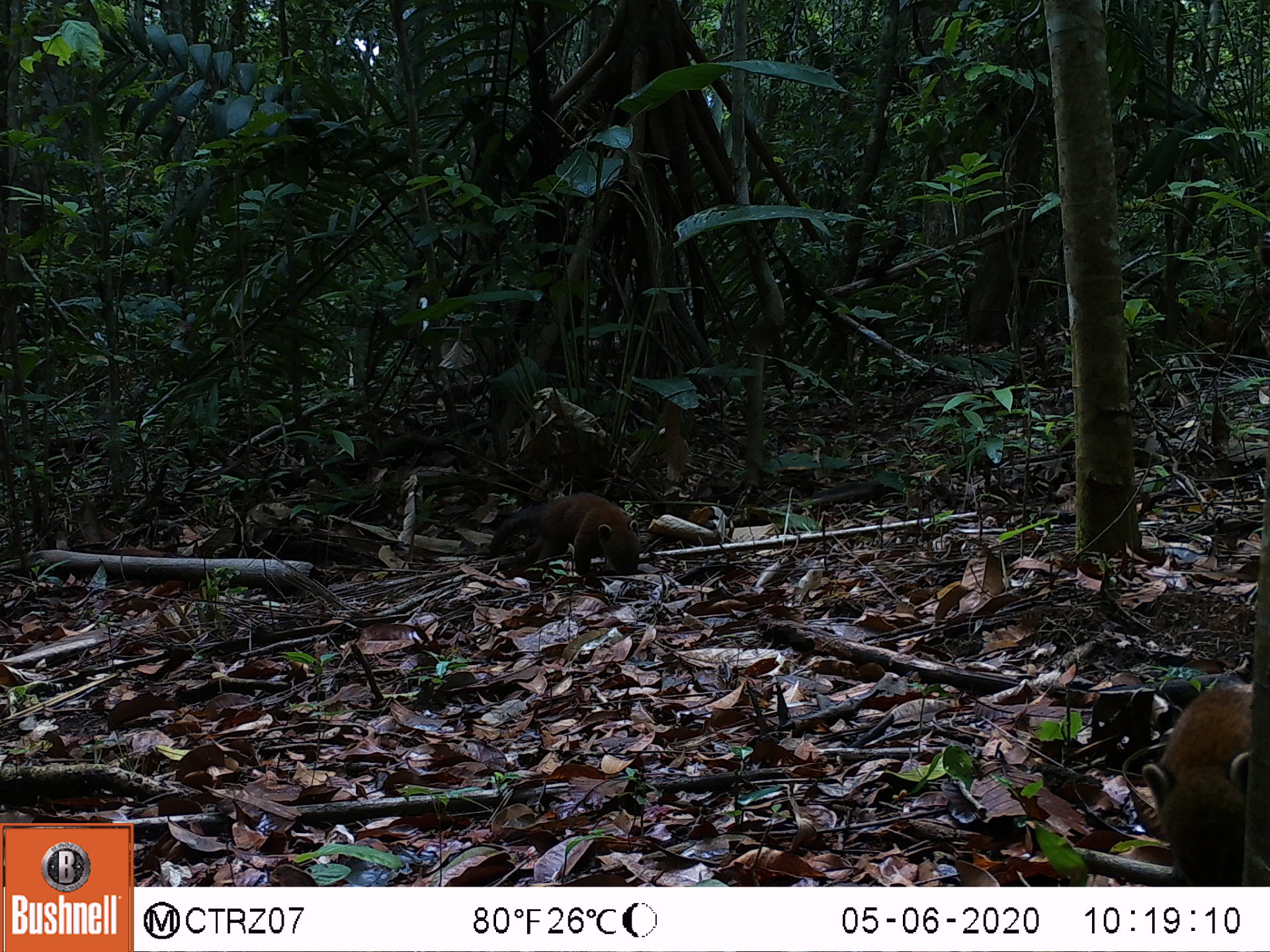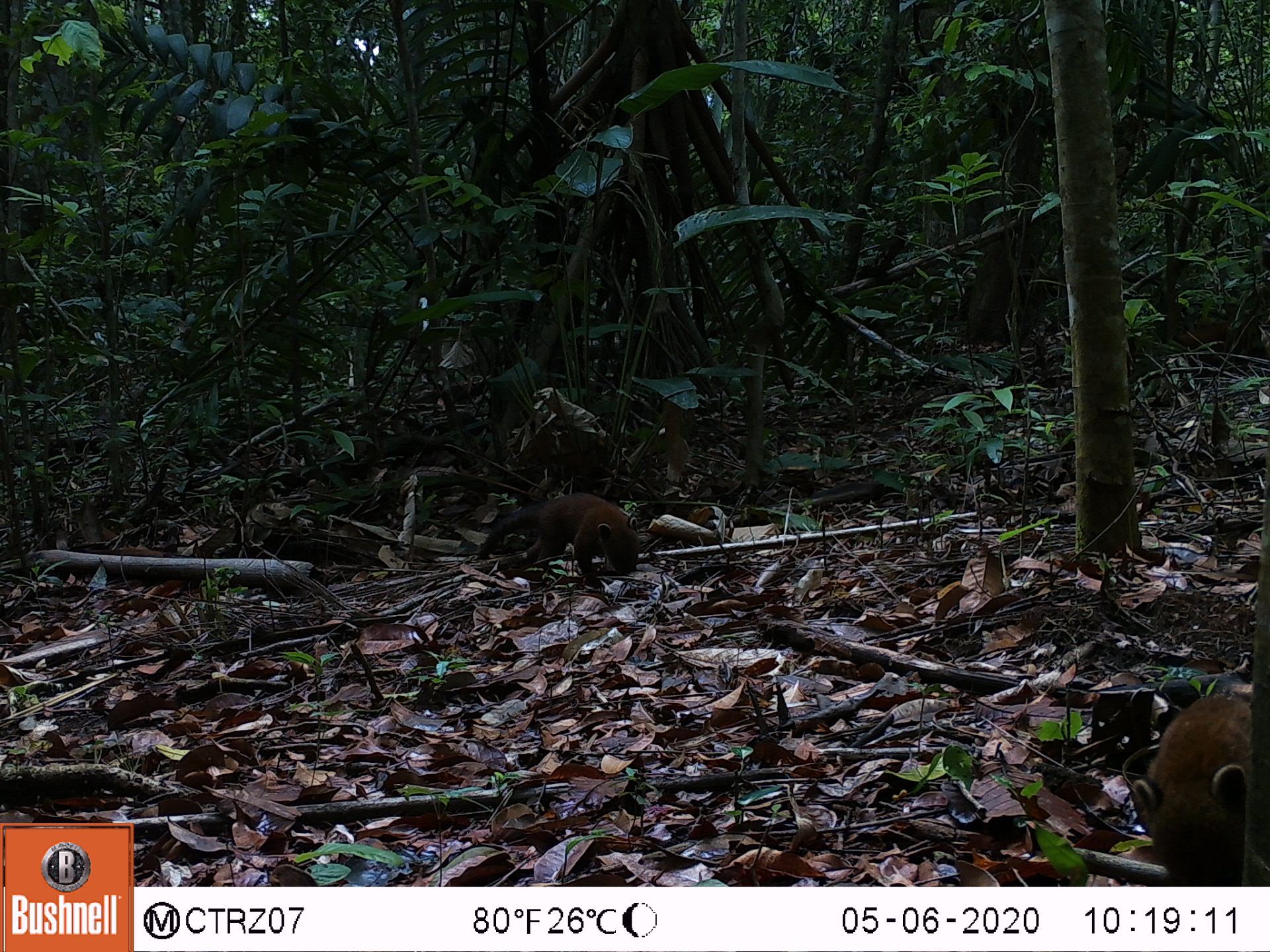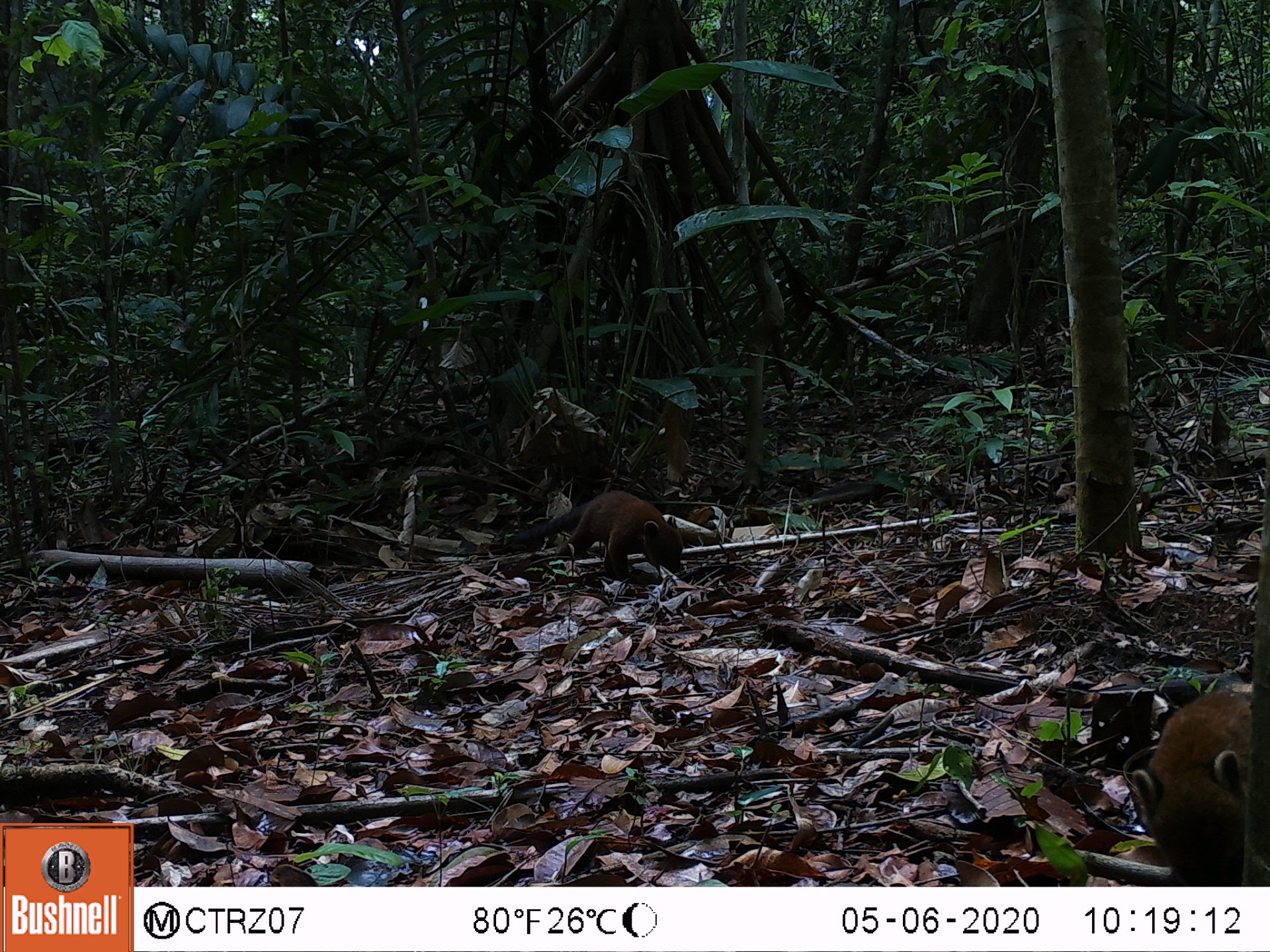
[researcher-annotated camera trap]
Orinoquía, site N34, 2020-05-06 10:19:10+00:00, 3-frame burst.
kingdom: Animalia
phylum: Chordata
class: Mammalia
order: Carnivora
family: Procyonidae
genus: Nasua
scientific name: Nasua nasua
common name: south american coati